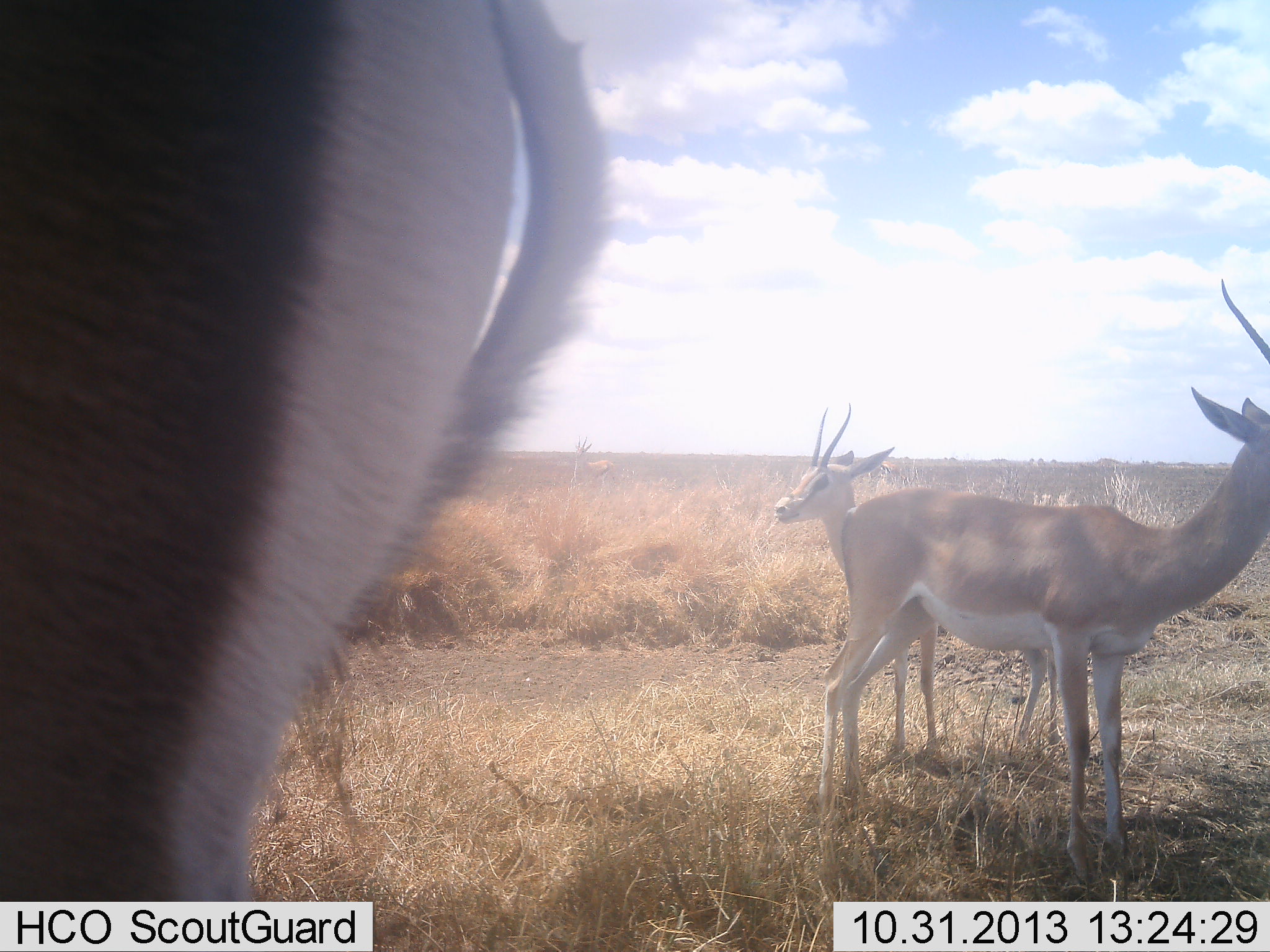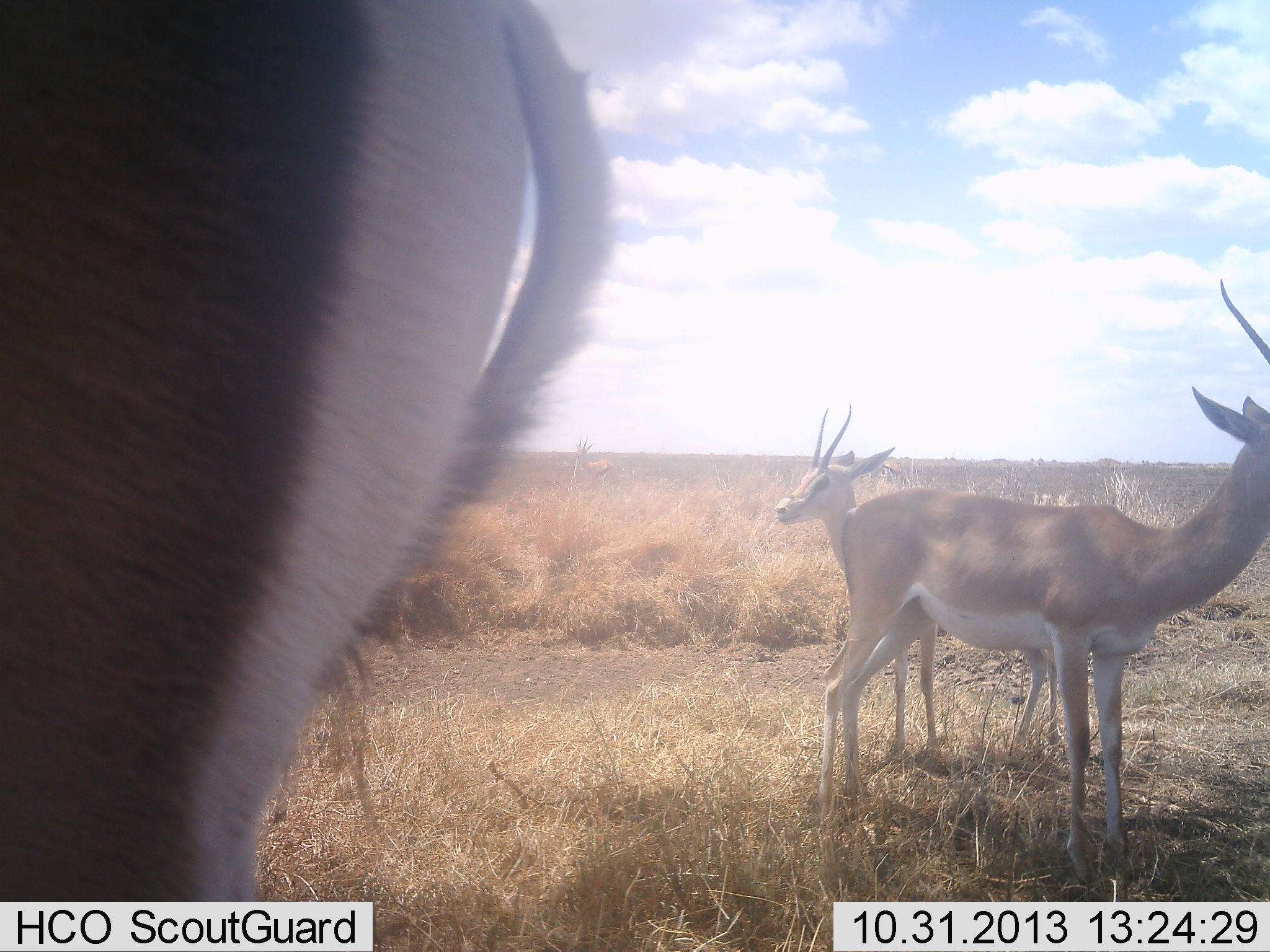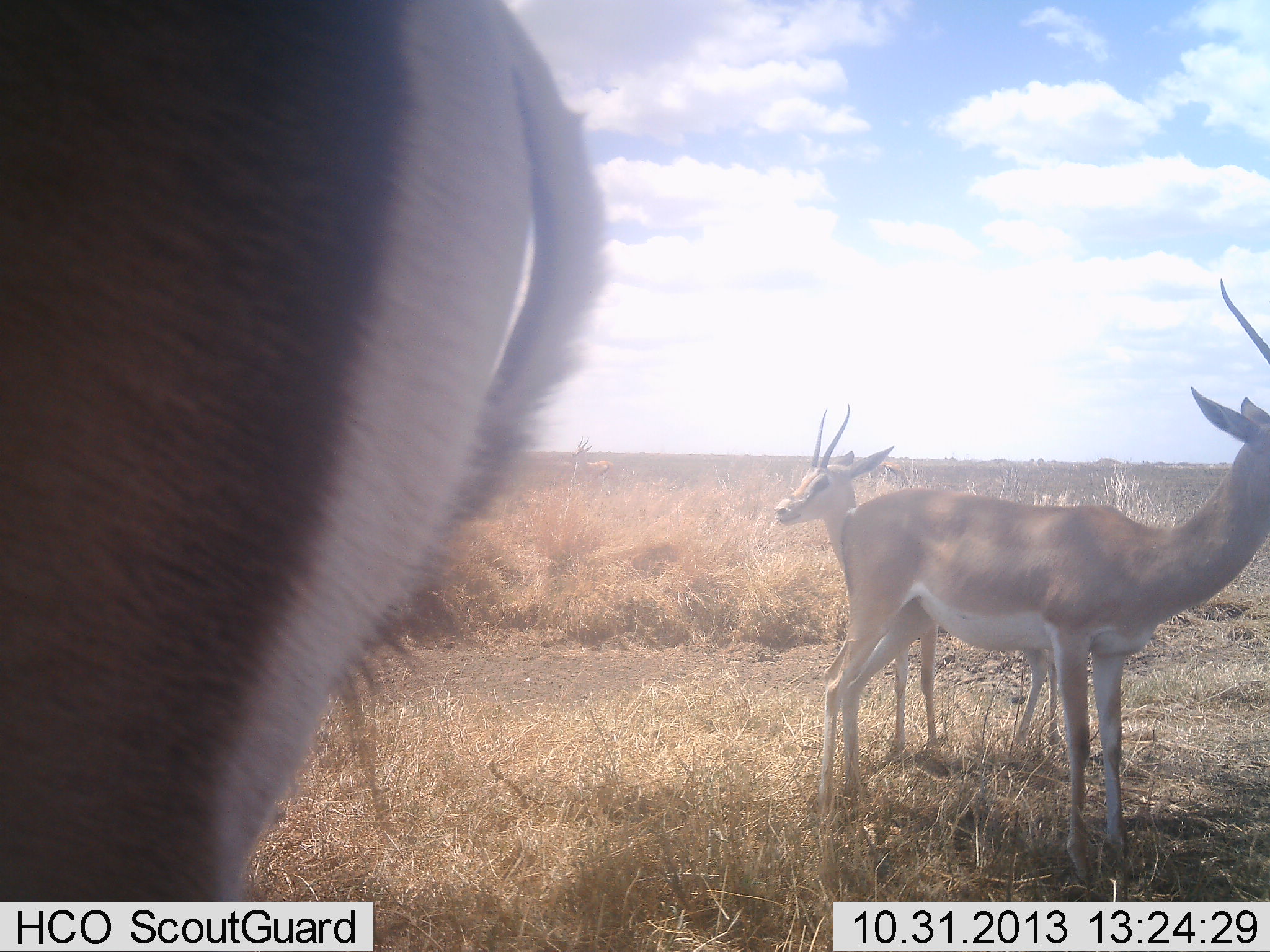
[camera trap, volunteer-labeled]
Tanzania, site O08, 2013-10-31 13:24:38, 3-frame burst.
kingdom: Animalia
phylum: Chordata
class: Mammalia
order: Artiodactyla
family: Bovidae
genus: Nanger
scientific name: Nanger granti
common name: grant's gazelle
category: gazellegrants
Gazellegrants (grant's gazelle) (Nanger granti), count 3. Behavior (volunteer vote fractions): standing 100%, resting 0%, moving 0%, interacting 0%. Young present (vote fraction): 40%. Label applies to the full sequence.